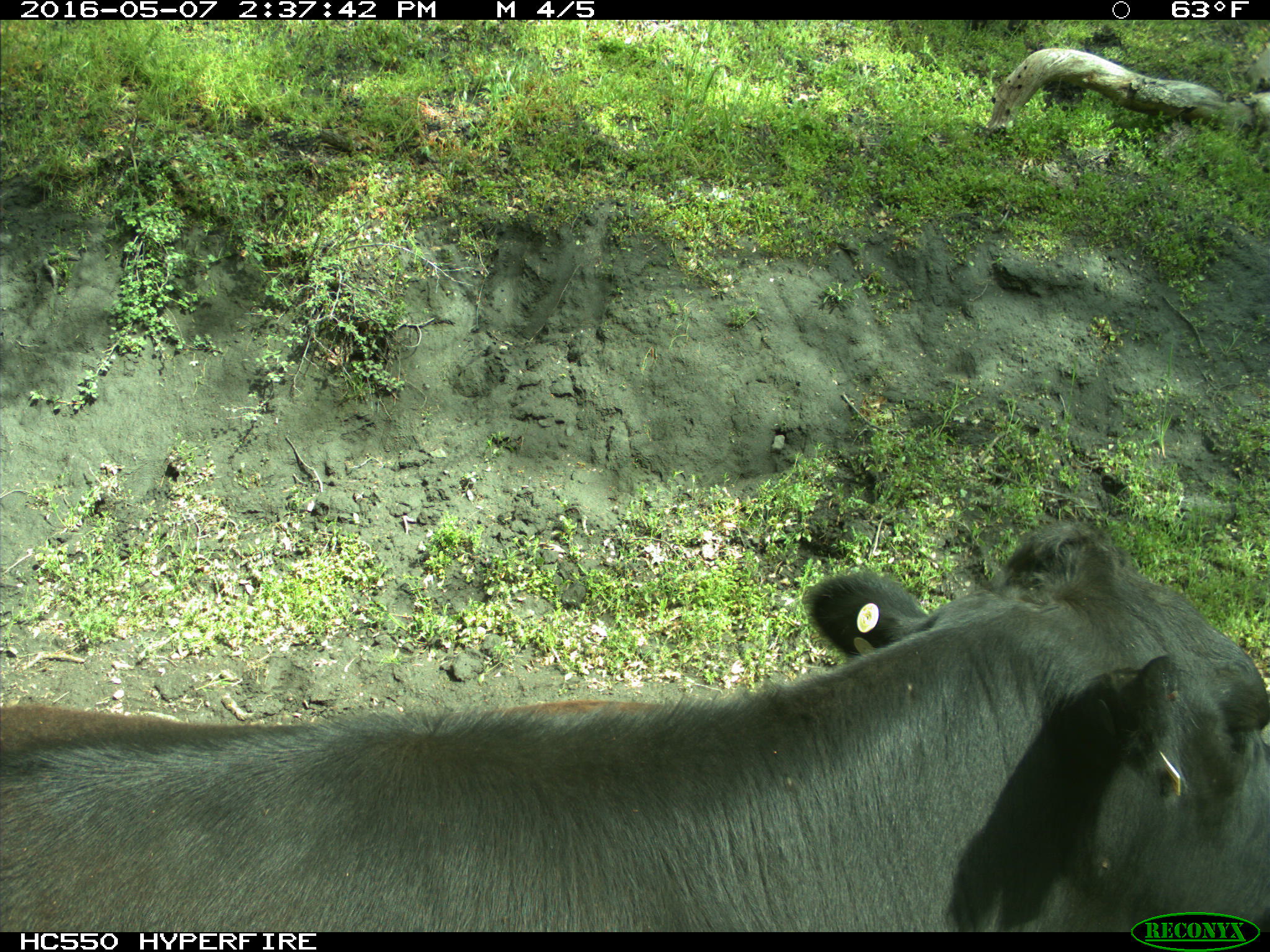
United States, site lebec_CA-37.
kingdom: Animalia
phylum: Chordata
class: Mammalia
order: Artiodactyla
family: Bovidae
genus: Bos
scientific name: Bos taurus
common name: domestic cow